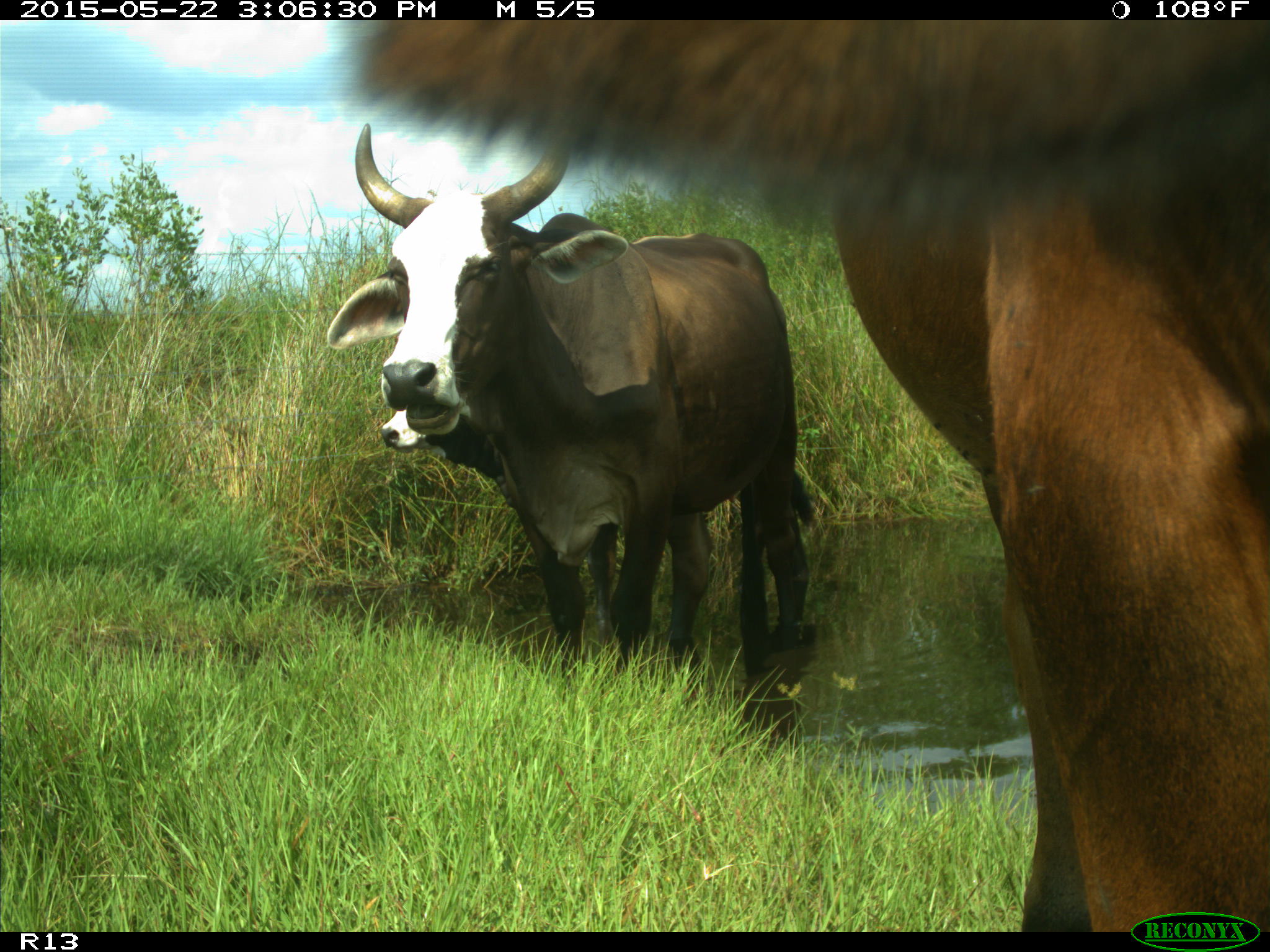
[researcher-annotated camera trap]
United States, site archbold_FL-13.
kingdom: Animalia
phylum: Chordata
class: Mammalia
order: Artiodactyla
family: Bovidae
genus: Bos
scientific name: Bos taurus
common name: domestic cow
Bos taurus (domestic cow).